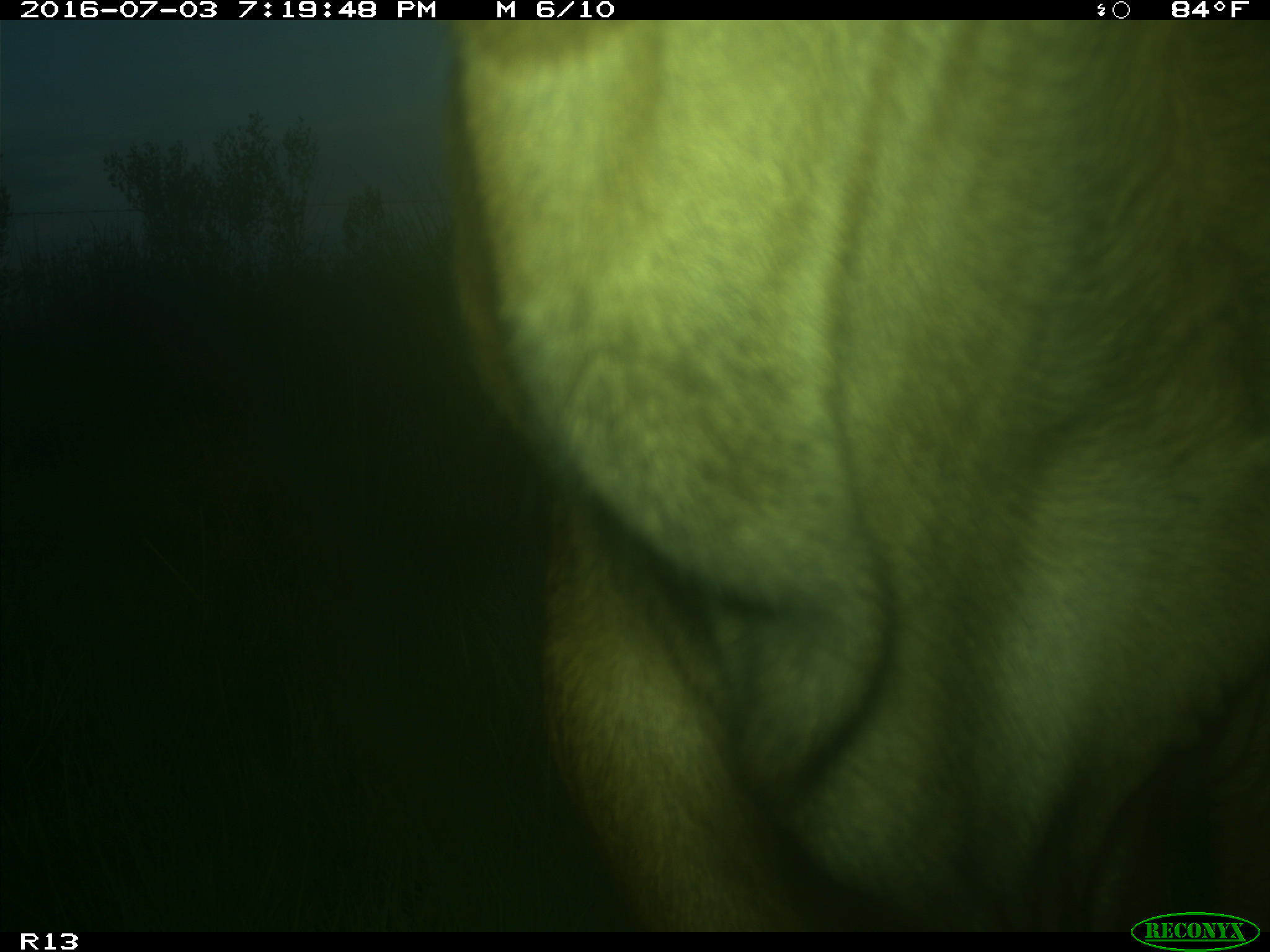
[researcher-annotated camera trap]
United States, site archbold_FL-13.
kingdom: Animalia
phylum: Chordata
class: Mammalia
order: Artiodactyla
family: Bovidae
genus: Bos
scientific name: Bos taurus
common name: domestic cow